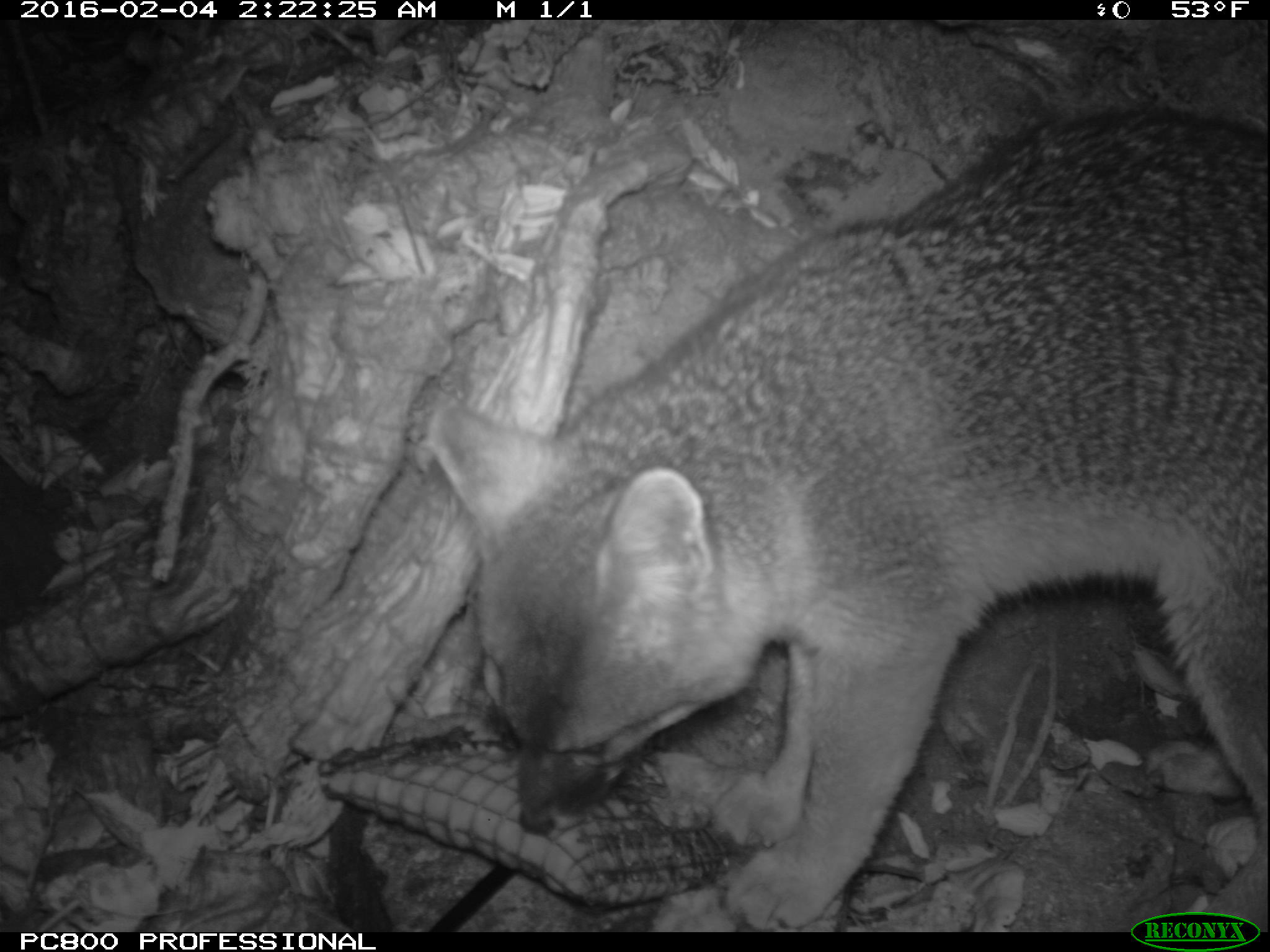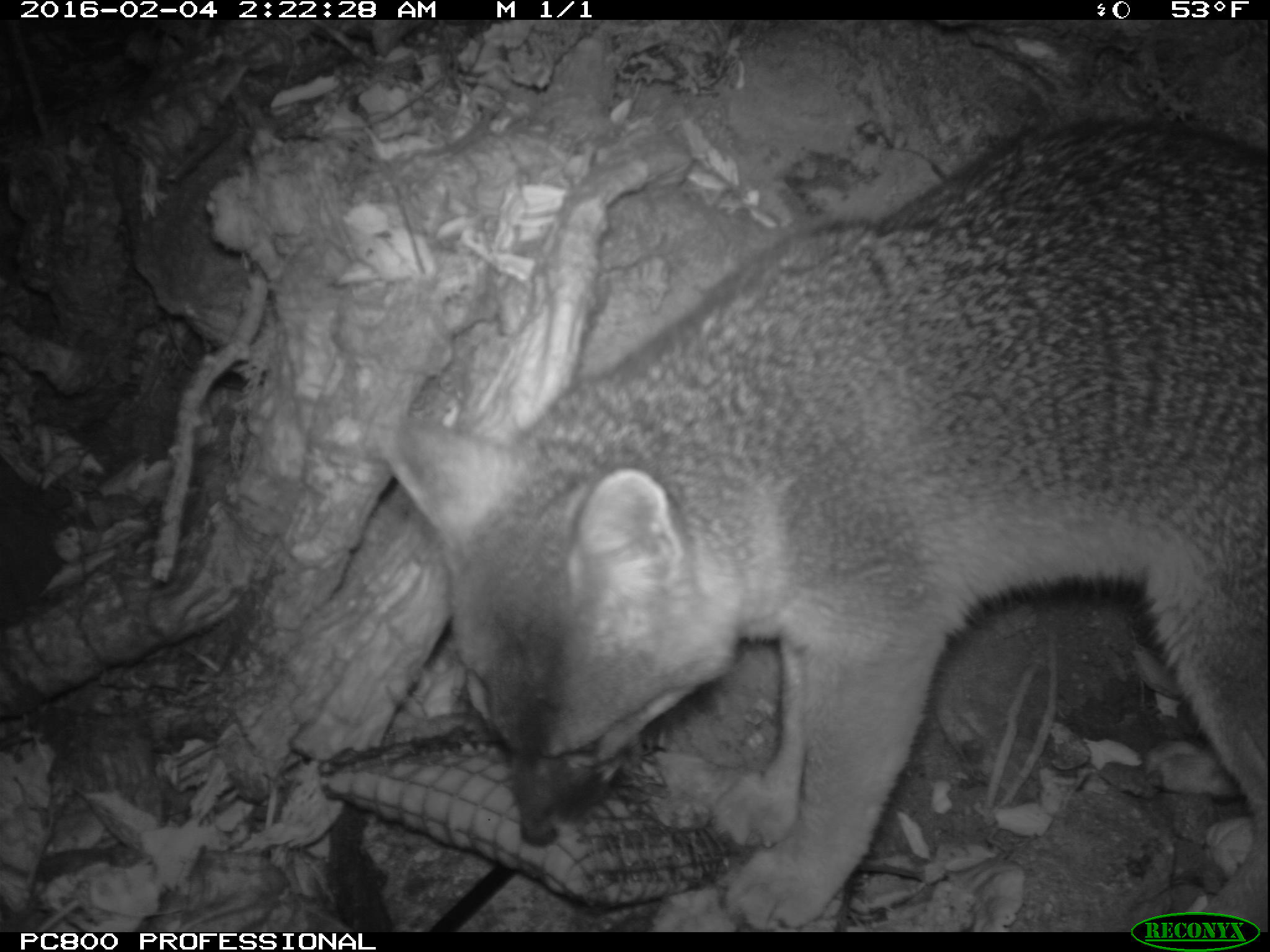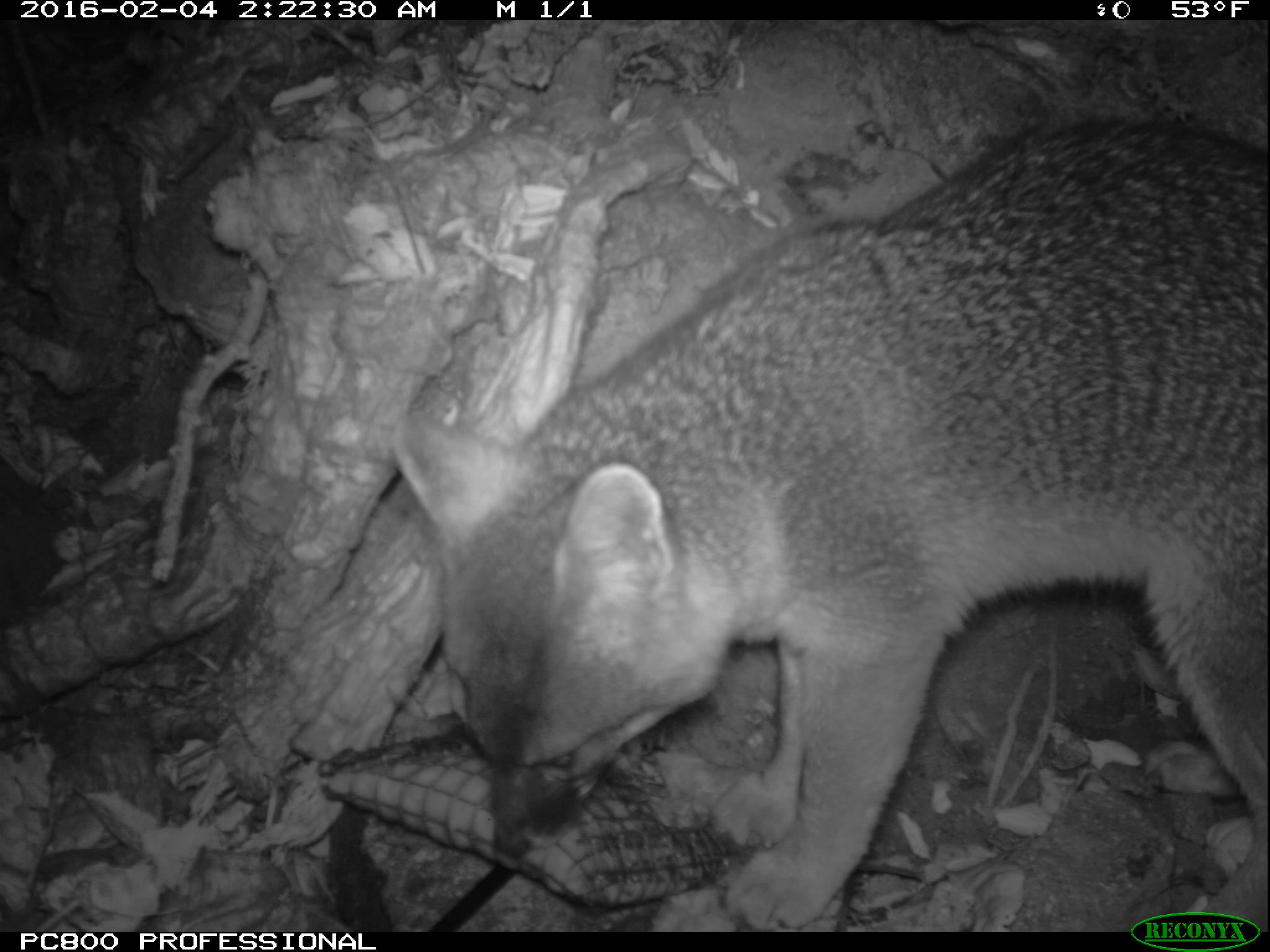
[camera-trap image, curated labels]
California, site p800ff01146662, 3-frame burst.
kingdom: Animalia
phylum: Chordata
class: Mammalia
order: Carnivora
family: Canidae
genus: Urocyon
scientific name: Urocyon littoralis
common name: island fox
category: fox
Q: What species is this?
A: Fox (island fox) (Urocyon littoralis).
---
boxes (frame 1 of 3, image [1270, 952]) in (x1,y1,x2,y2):
fox: (424,109,1268,932)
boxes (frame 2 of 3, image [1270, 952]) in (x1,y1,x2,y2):
fox: (371,117,1269,931)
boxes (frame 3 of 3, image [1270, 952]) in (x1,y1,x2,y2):
fox: (392,120,1269,932)